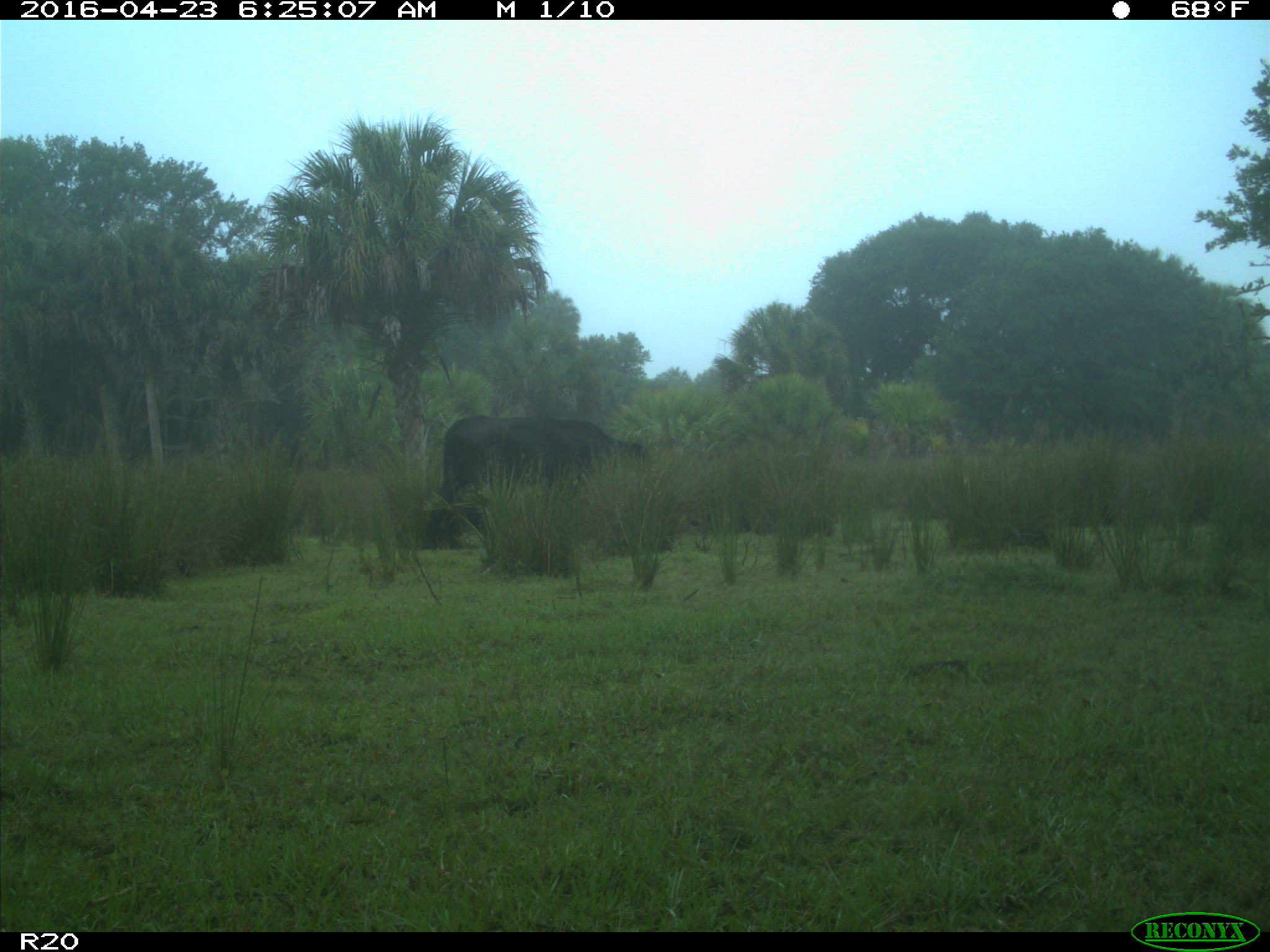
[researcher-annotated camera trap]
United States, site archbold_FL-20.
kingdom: Animalia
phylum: Chordata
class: Mammalia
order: Artiodactyla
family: Bovidae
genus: Bos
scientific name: Bos taurus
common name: domestic cow